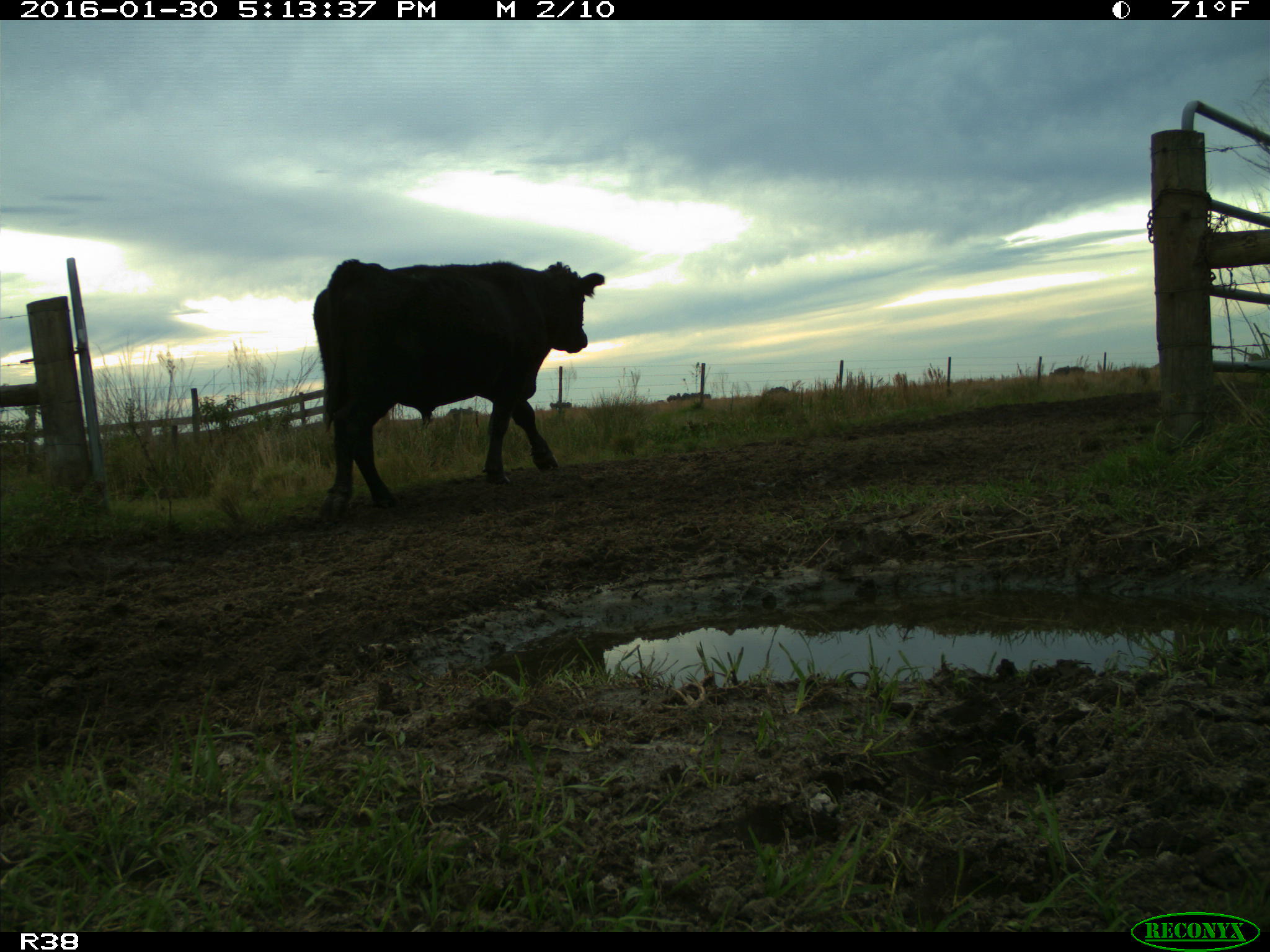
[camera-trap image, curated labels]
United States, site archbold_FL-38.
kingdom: Animalia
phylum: Chordata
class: Mammalia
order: Artiodactyla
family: Bovidae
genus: Bos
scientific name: Bos taurus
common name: domestic cow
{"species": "Bos taurus (domestic cow)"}